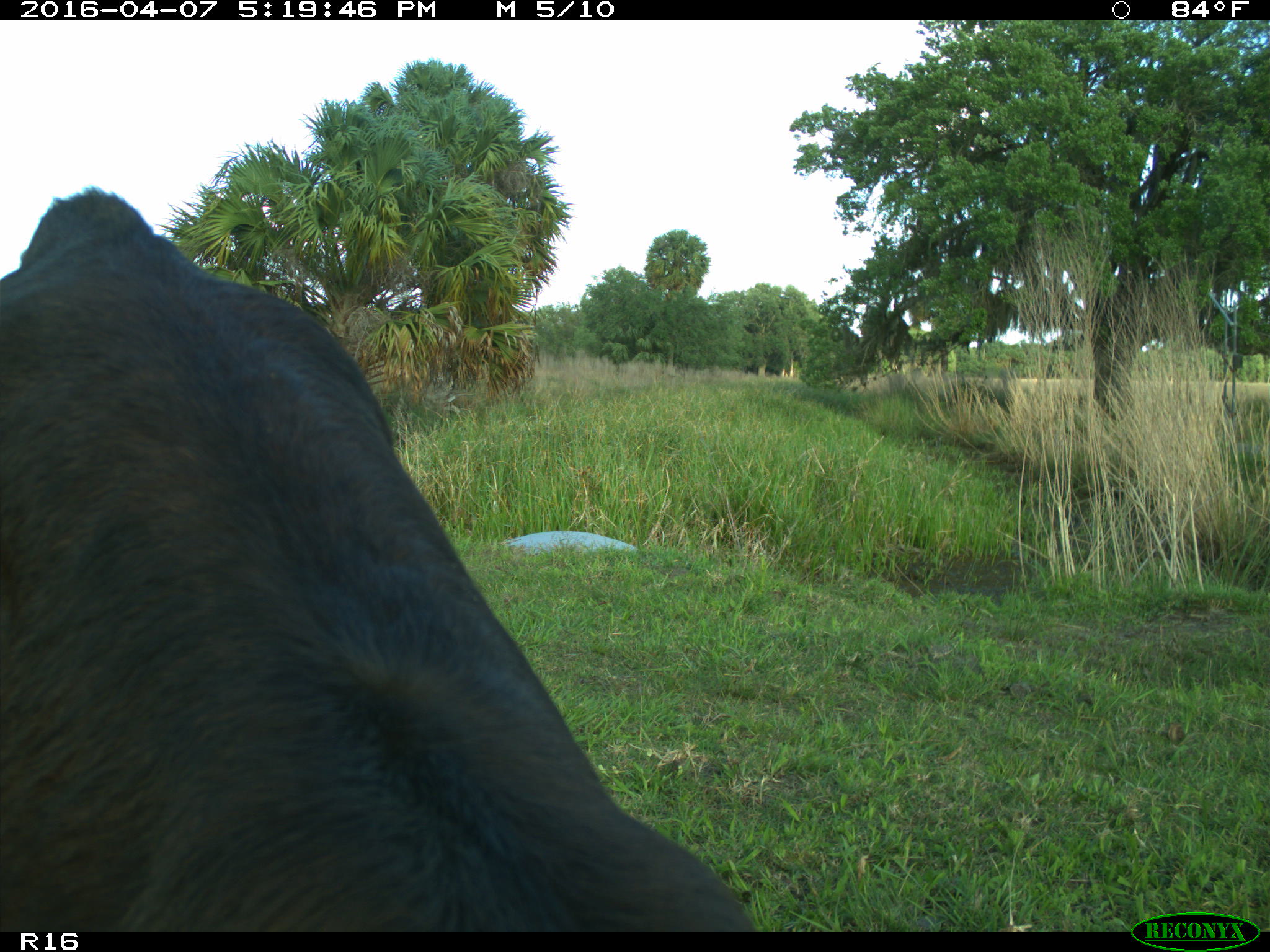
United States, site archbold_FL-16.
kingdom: Animalia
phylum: Chordata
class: Mammalia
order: Artiodactyla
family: Bovidae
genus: Bos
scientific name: Bos taurus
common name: domestic cow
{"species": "Bos taurus (domestic cow)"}